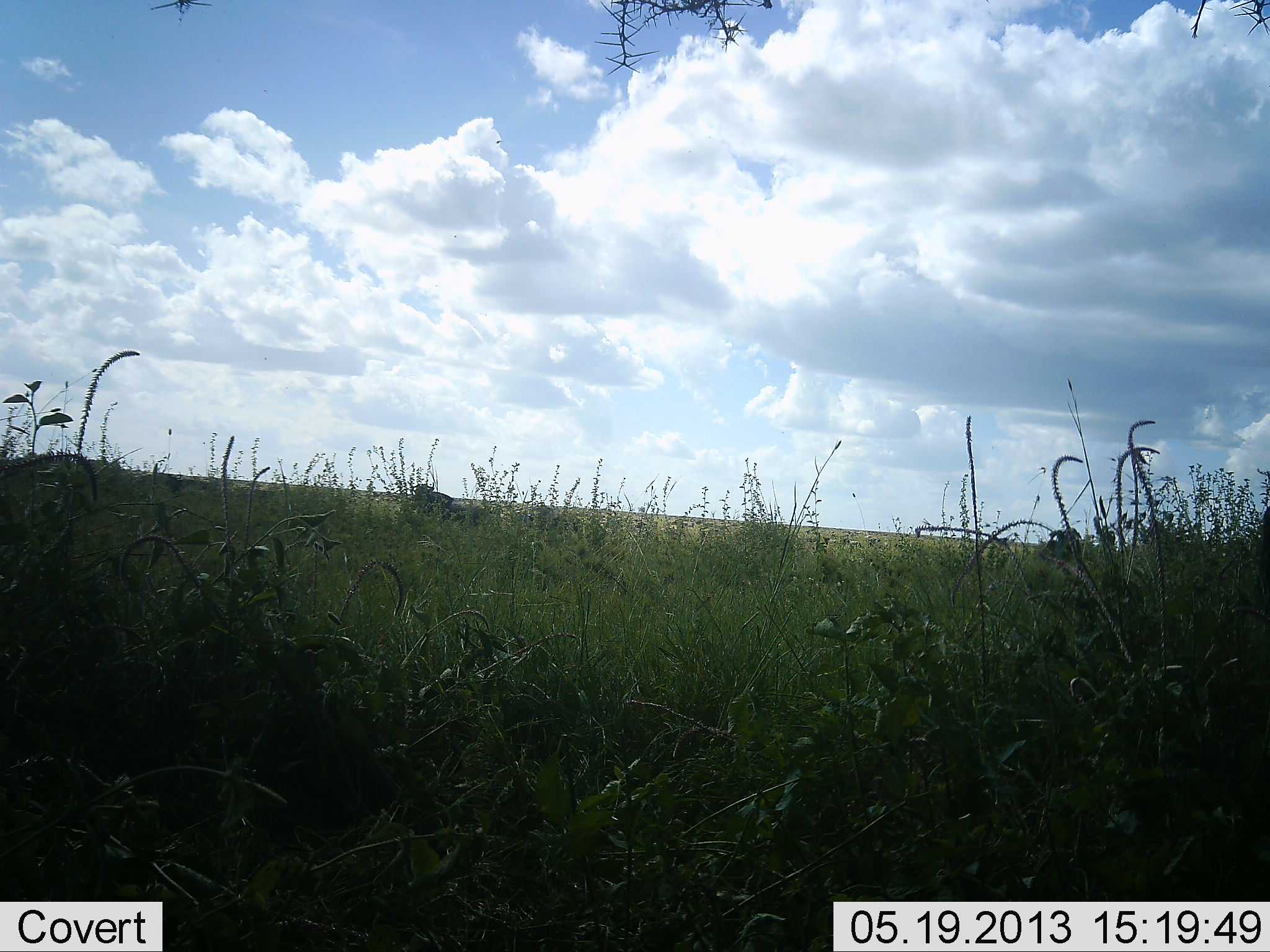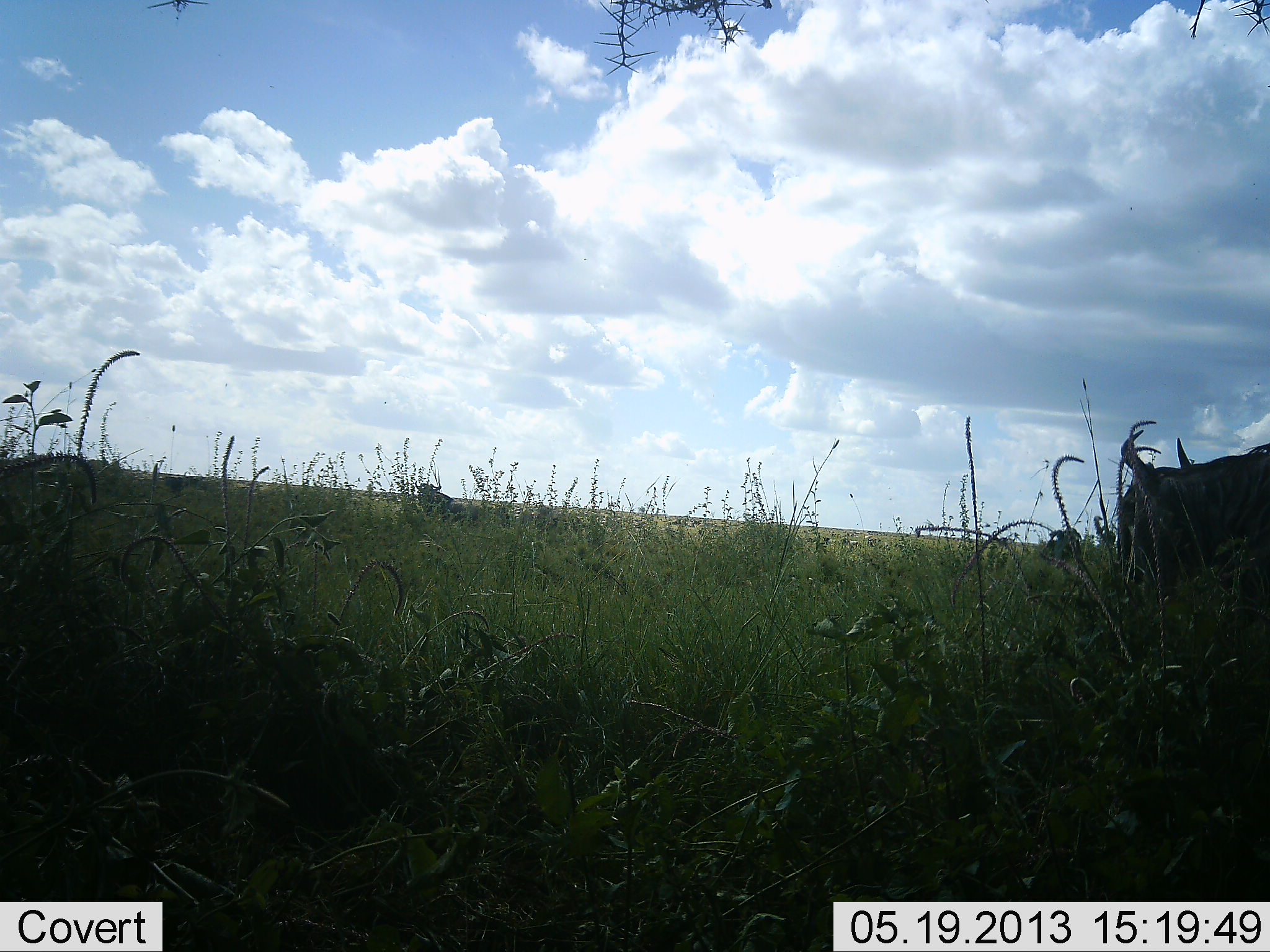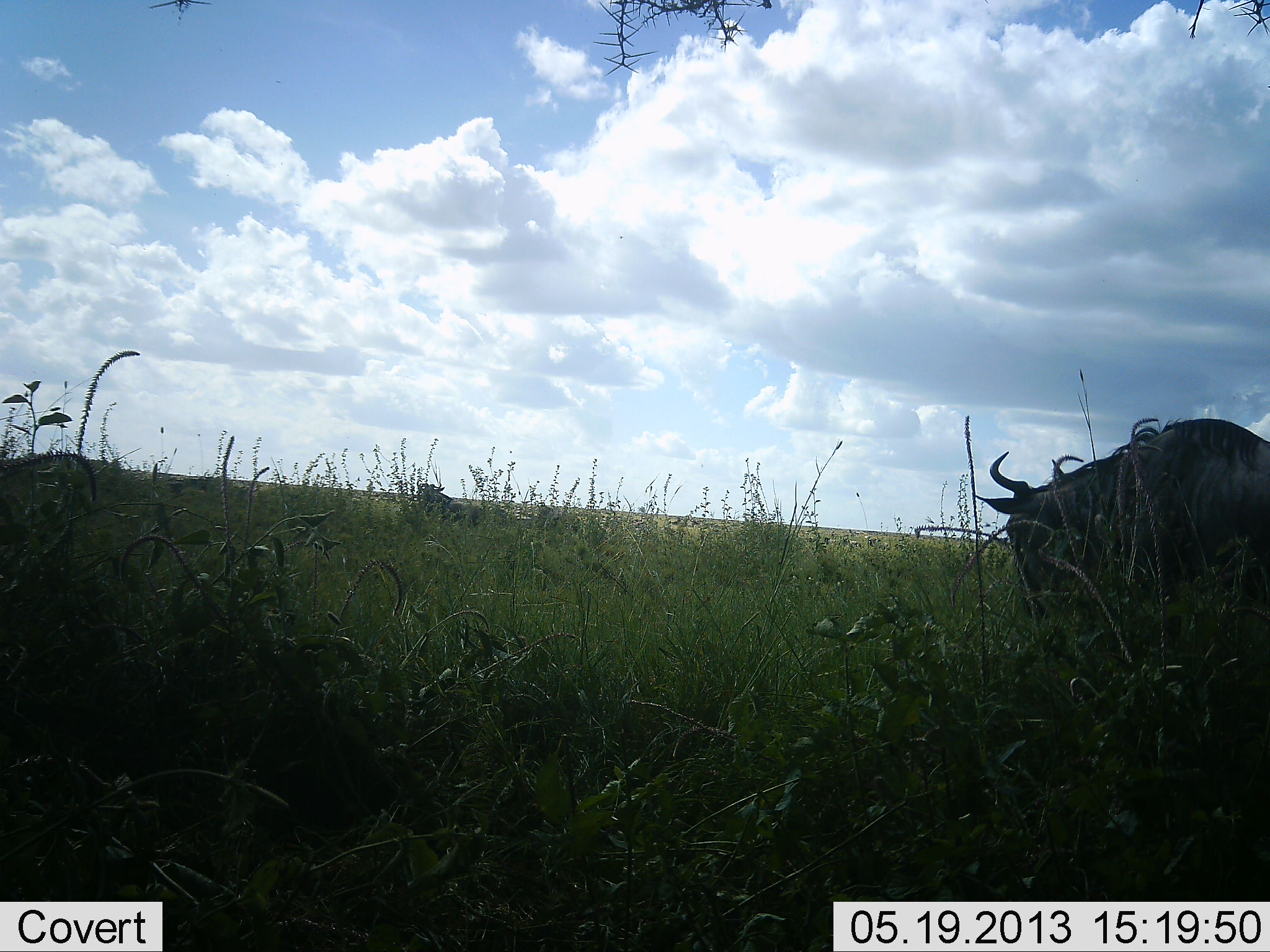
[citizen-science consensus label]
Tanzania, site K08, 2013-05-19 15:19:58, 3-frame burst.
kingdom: Animalia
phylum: Chordata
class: Mammalia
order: Artiodactyla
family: Bovidae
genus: Connochaetes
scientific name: Connochaetes taurinus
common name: blue wildebeest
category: wildebeest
Wildebeest (blue wildebeest) (Connochaetes taurinus), count 2. Behavior (volunteer vote fractions): standing 33%, resting 7%, moving 73%, interacting 0%. Young present (vote fraction): 0%. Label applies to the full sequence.